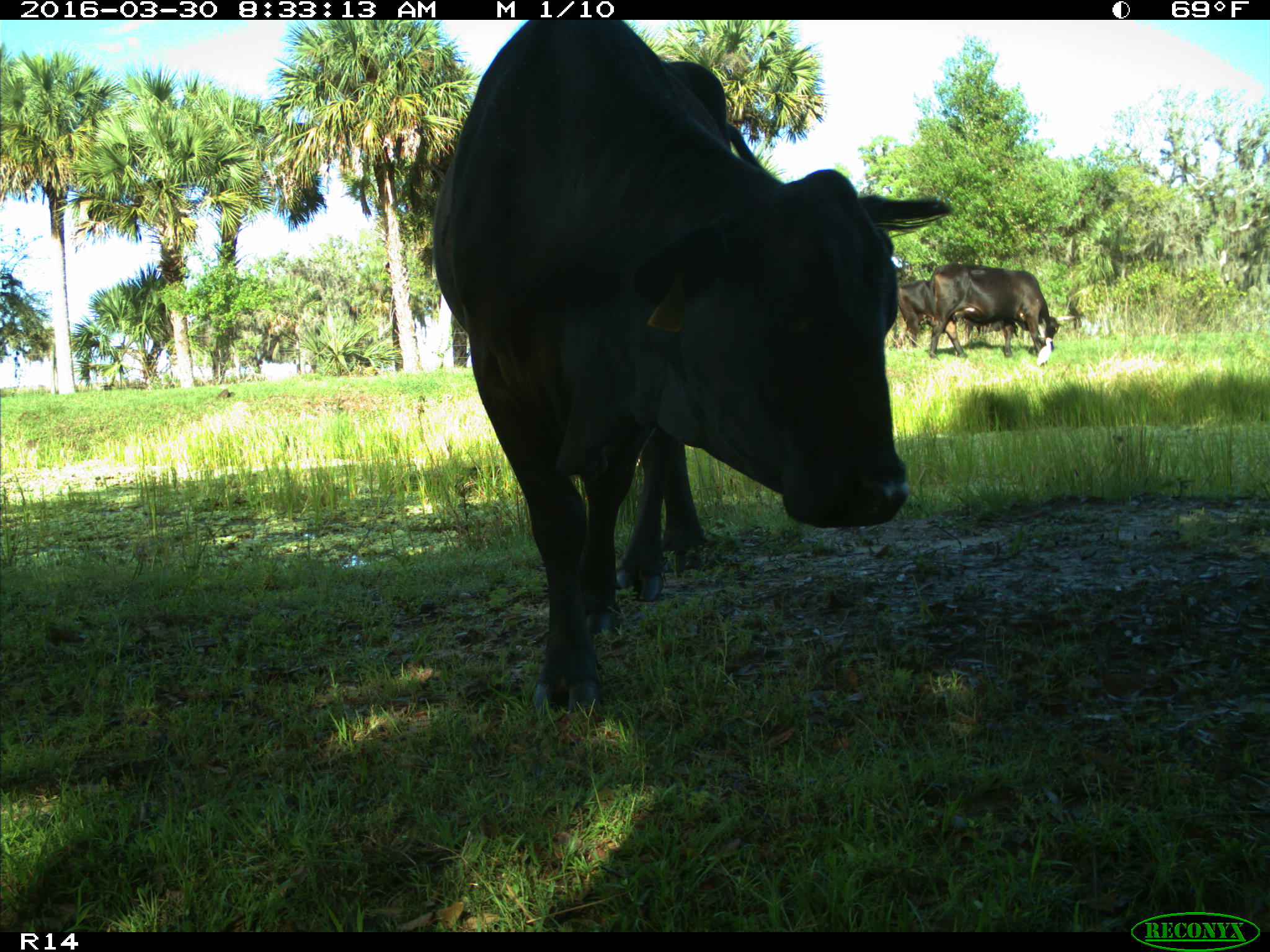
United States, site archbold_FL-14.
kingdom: Animalia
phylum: Chordata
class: Mammalia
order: Artiodactyla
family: Bovidae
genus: Bos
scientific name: Bos taurus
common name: domestic cow